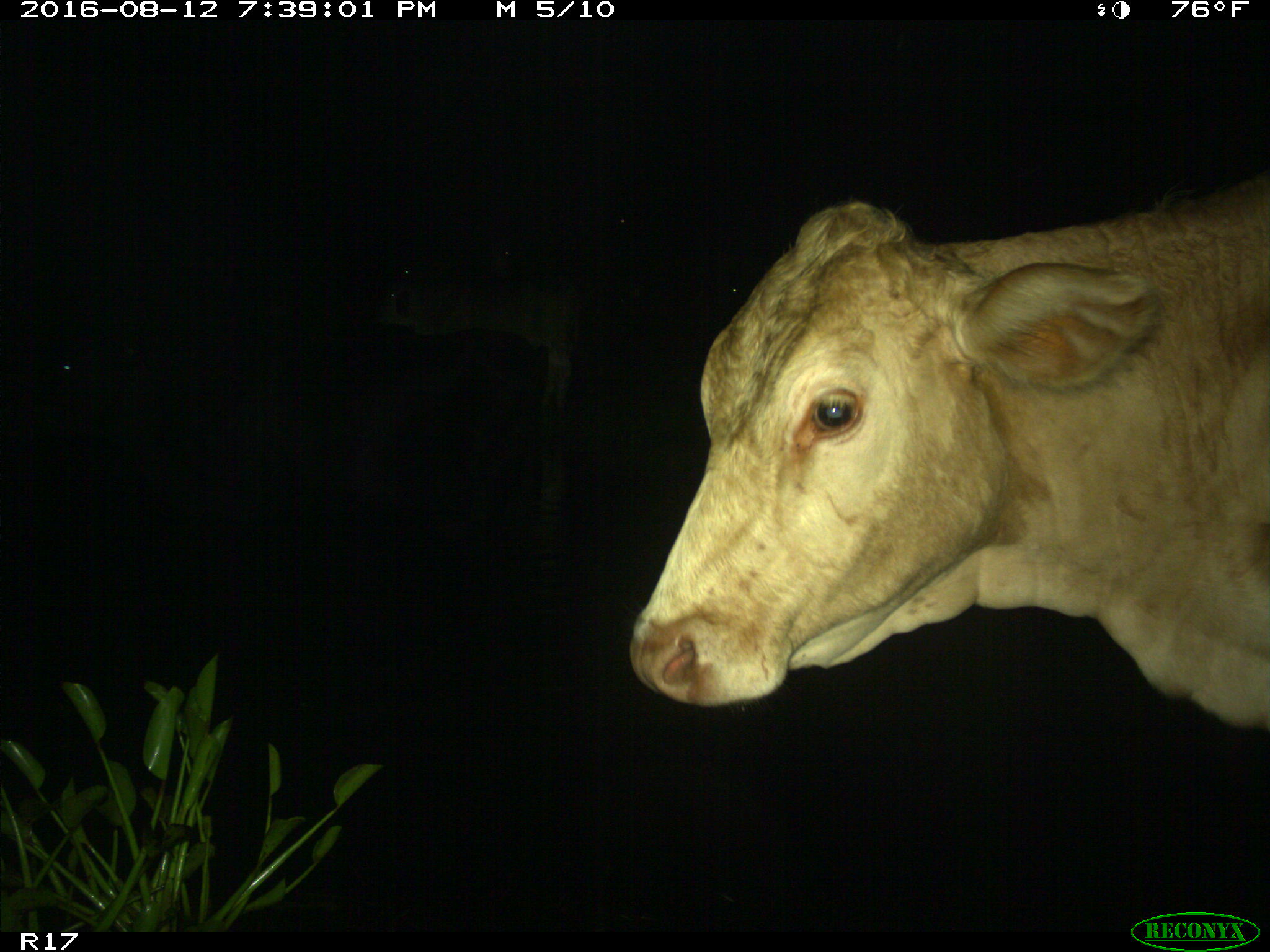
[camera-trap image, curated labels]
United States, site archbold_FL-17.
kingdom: Animalia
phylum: Chordata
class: Mammalia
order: Artiodactyla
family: Bovidae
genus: Bos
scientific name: Bos taurus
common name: domestic cow